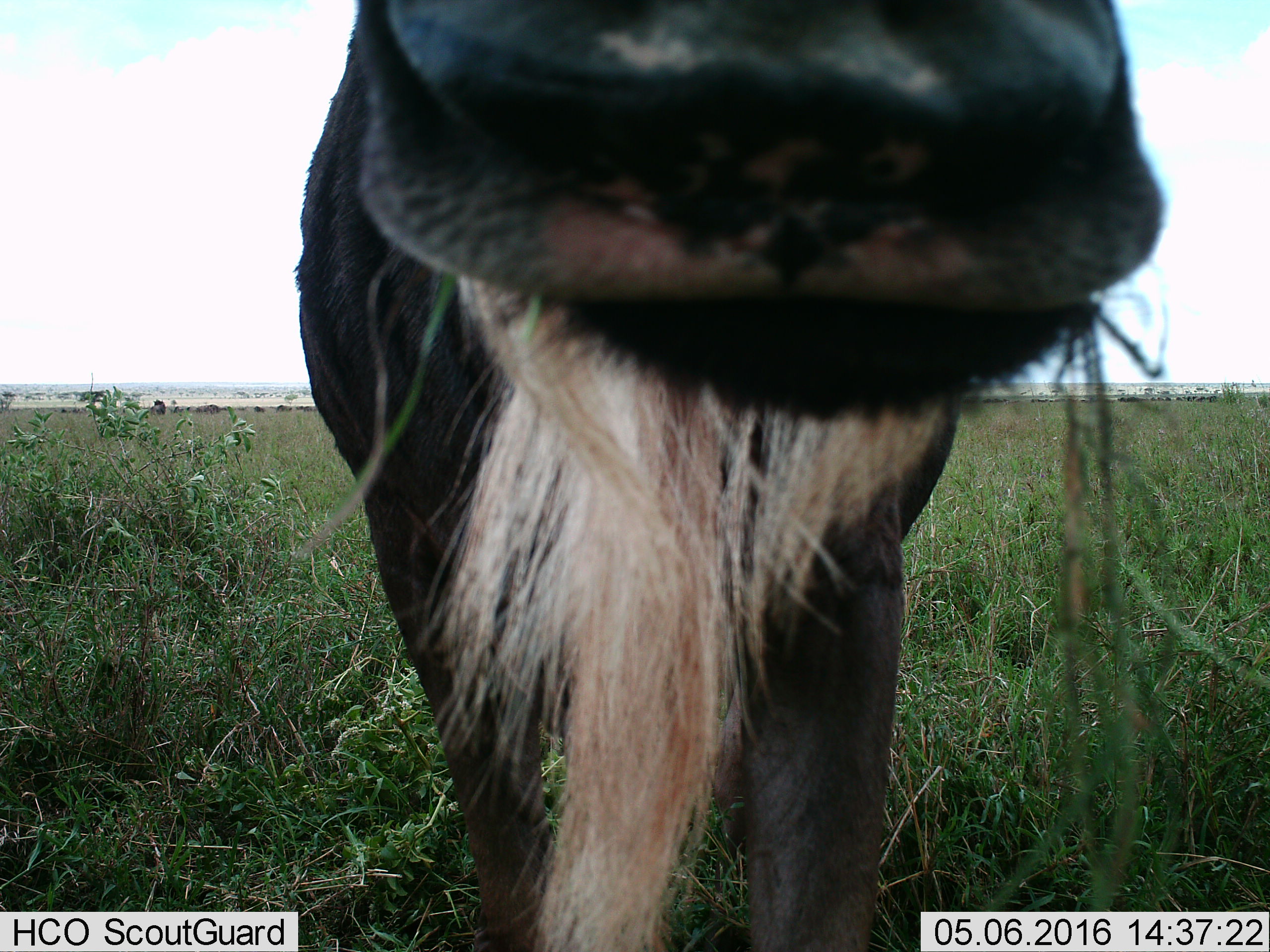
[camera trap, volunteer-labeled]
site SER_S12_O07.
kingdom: Animalia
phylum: Chordata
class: Mammalia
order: Artiodactyla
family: Bovidae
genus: Connochaetes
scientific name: Connochaetes taurinus taurinus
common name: blue wildebeest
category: wildebeestblue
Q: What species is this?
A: Wildebeestblue (blue wildebeest) (Connochaetes taurinus taurinus).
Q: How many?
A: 1.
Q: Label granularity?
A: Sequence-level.